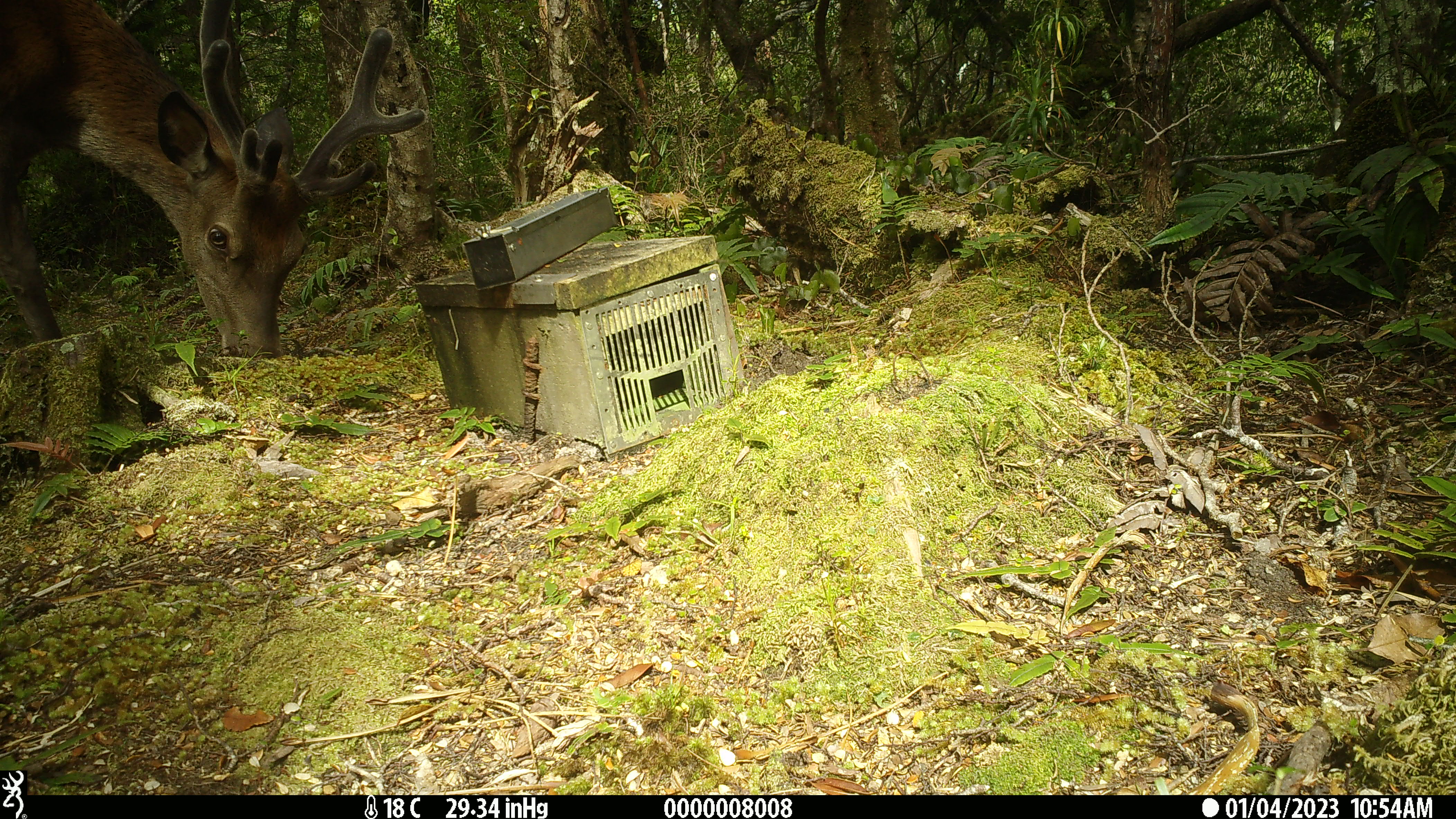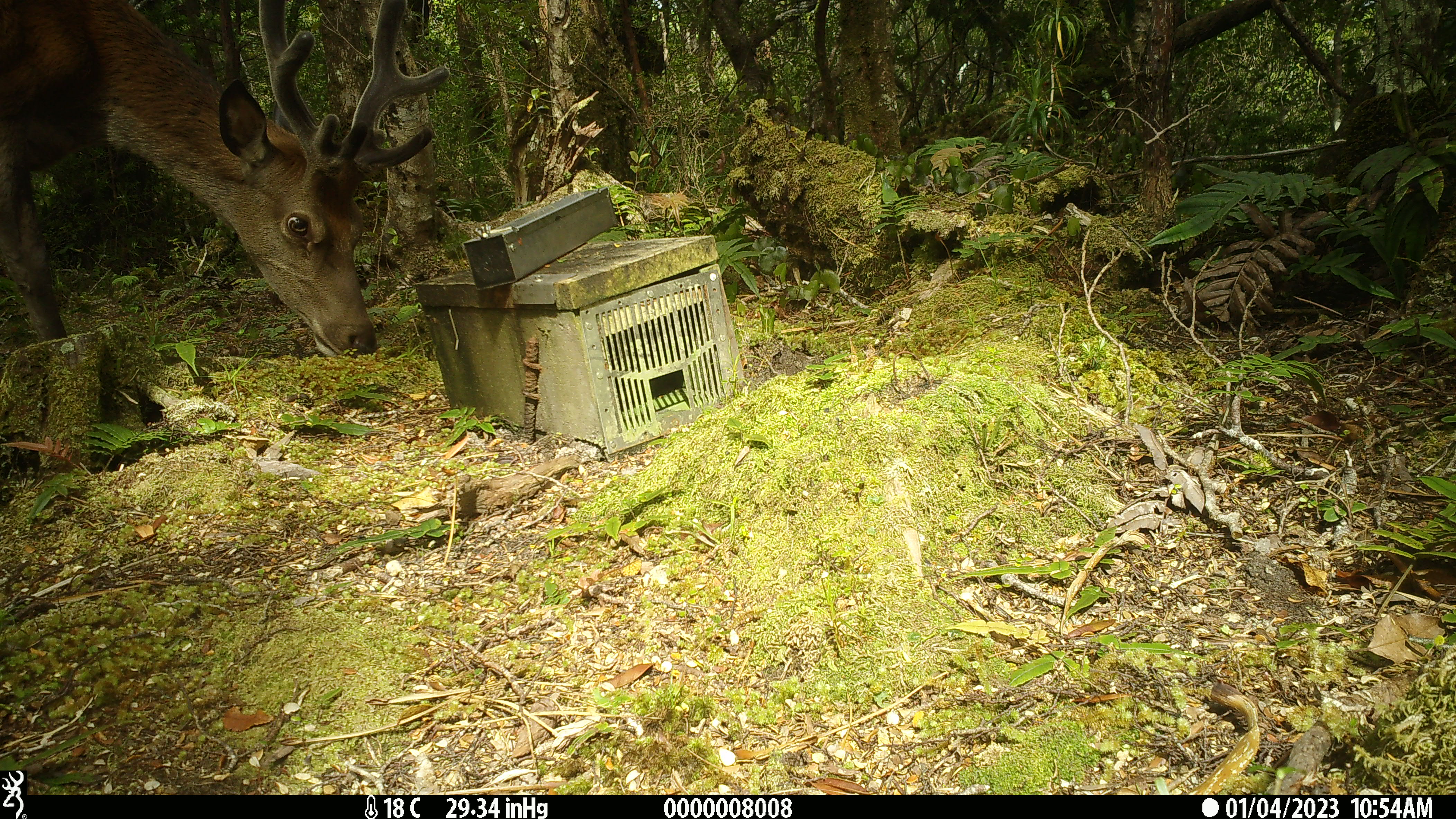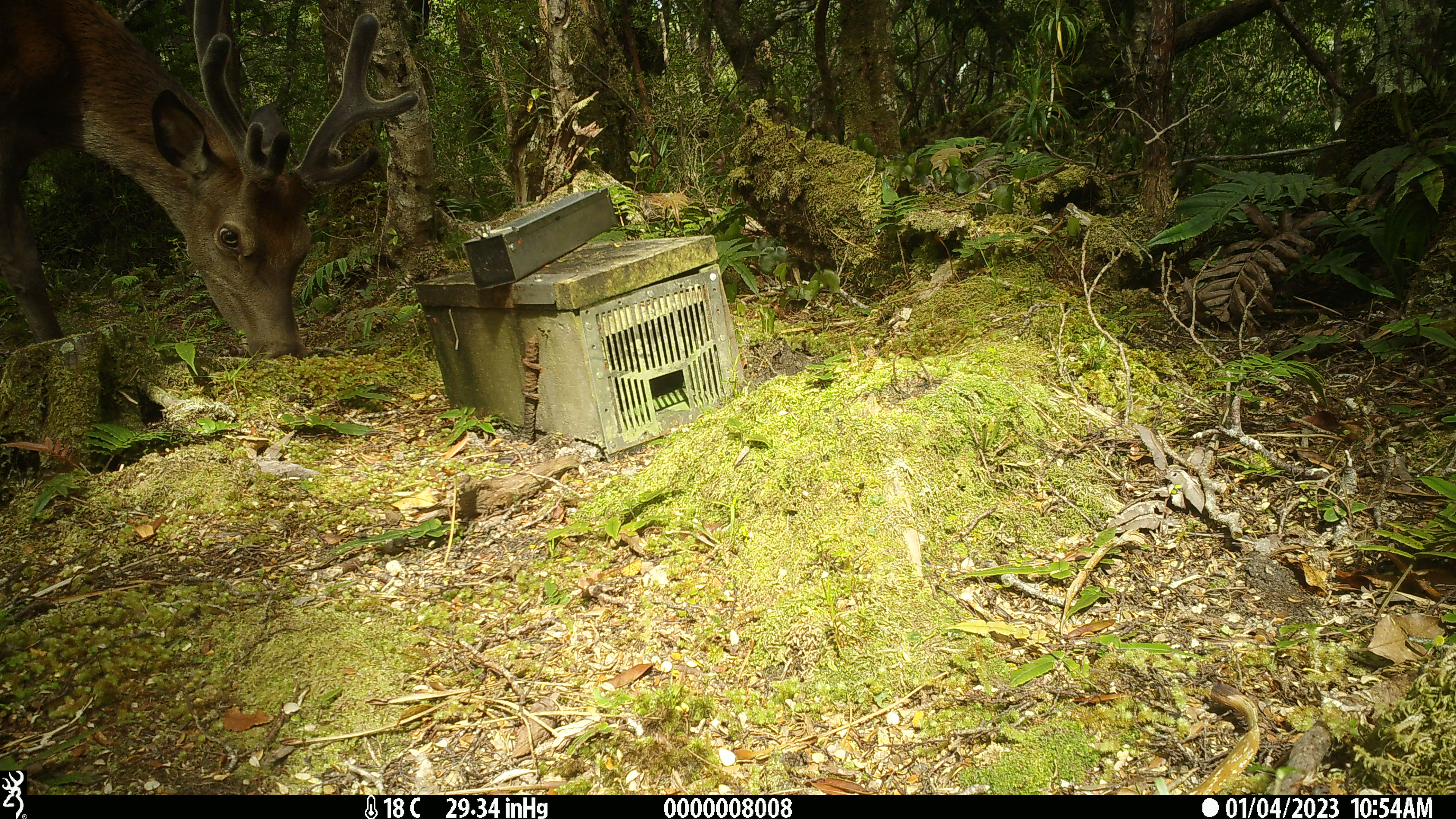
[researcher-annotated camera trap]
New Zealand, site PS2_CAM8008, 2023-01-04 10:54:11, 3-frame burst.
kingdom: Animalia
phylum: Chordata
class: Mammalia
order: Artiodactyla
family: Cervidae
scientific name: Cervidae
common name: deer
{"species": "deer (Cervidae)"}